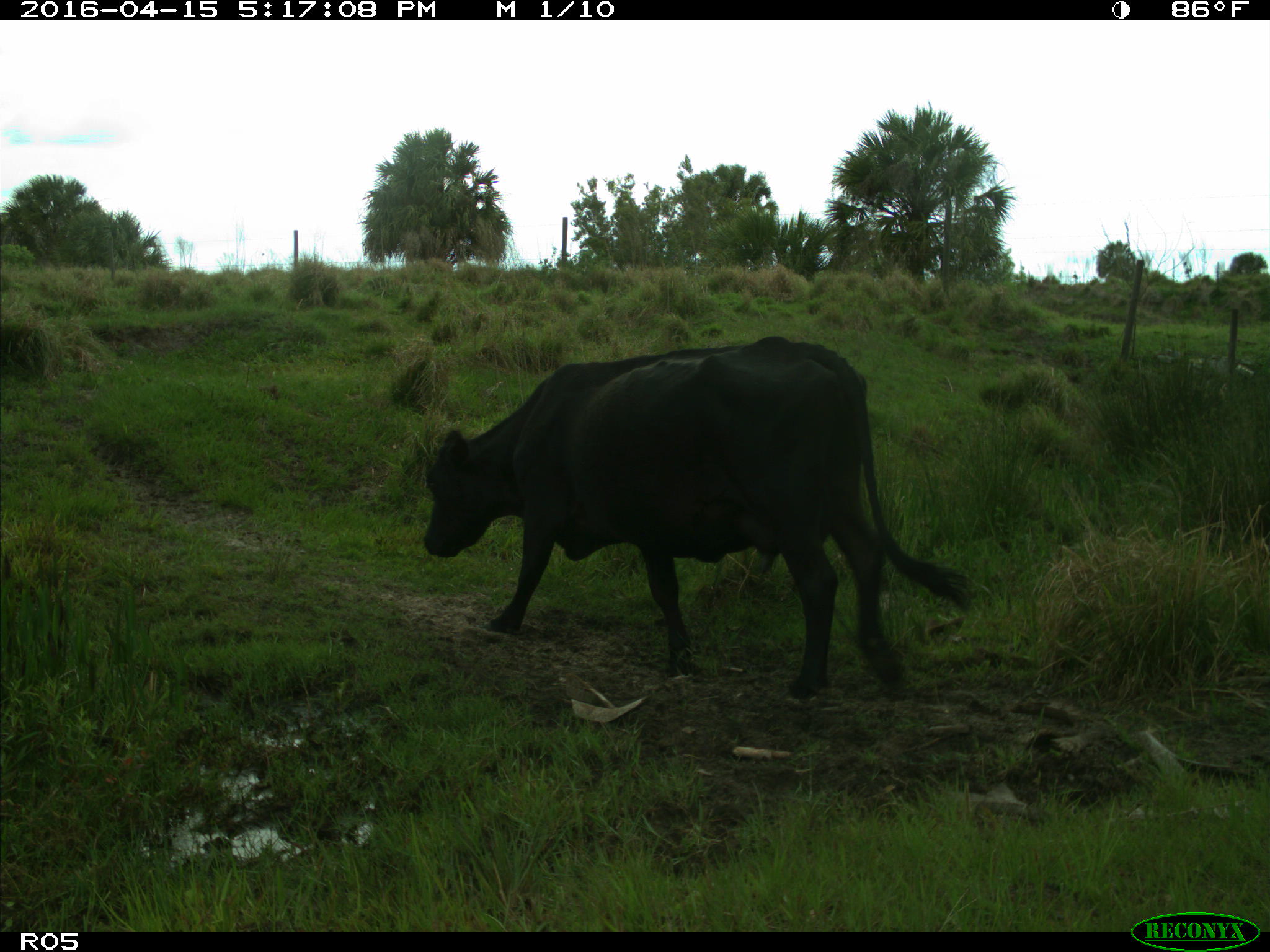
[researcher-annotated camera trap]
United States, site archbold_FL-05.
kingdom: Animalia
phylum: Chordata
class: Mammalia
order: Artiodactyla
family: Bovidae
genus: Bos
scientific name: Bos taurus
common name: domestic cow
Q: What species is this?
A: Bos taurus (domestic cow).